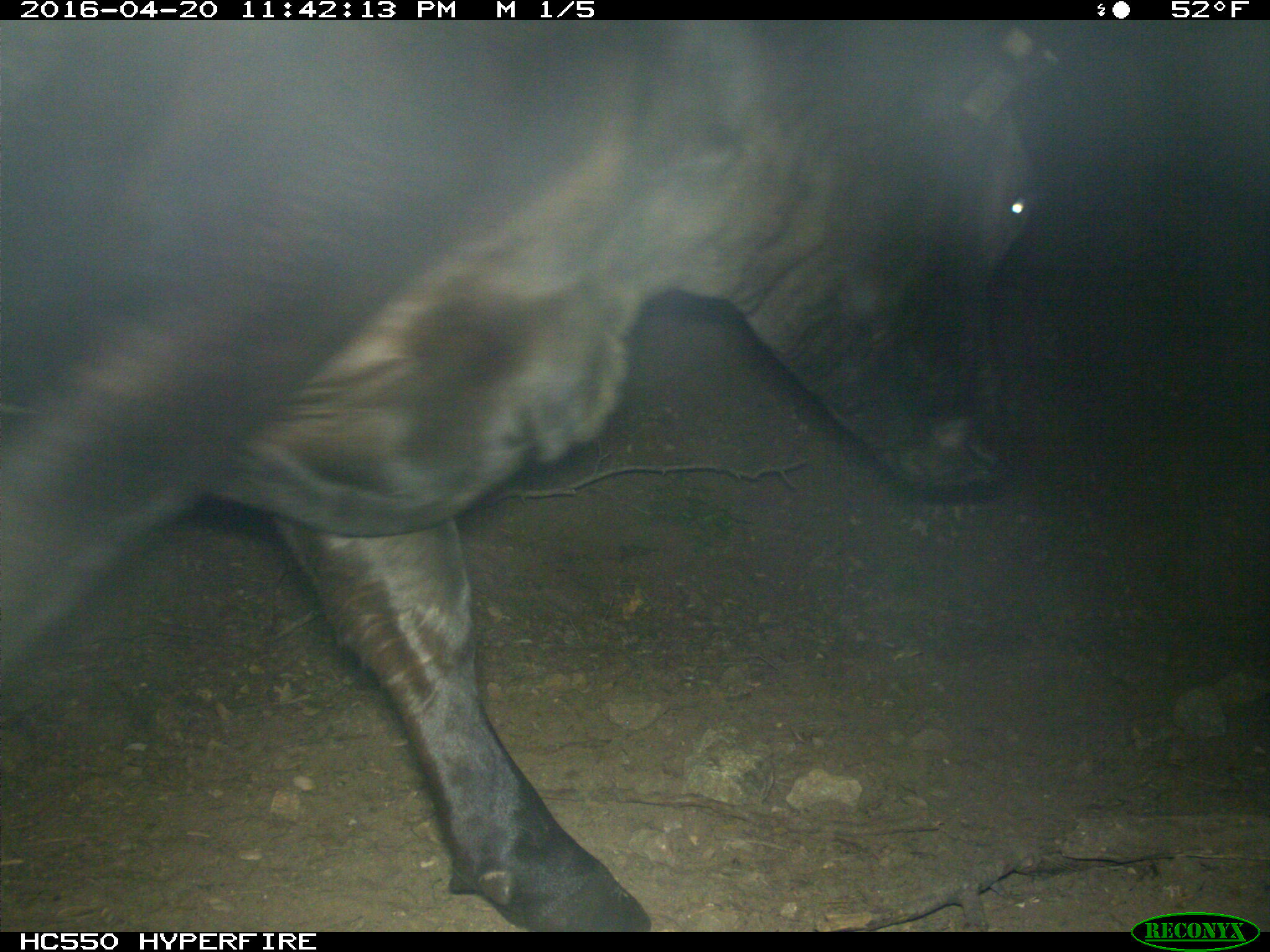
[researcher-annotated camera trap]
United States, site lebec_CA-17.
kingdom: Animalia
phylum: Chordata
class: Mammalia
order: Artiodactyla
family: Bovidae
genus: Bos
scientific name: Bos taurus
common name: domestic cow